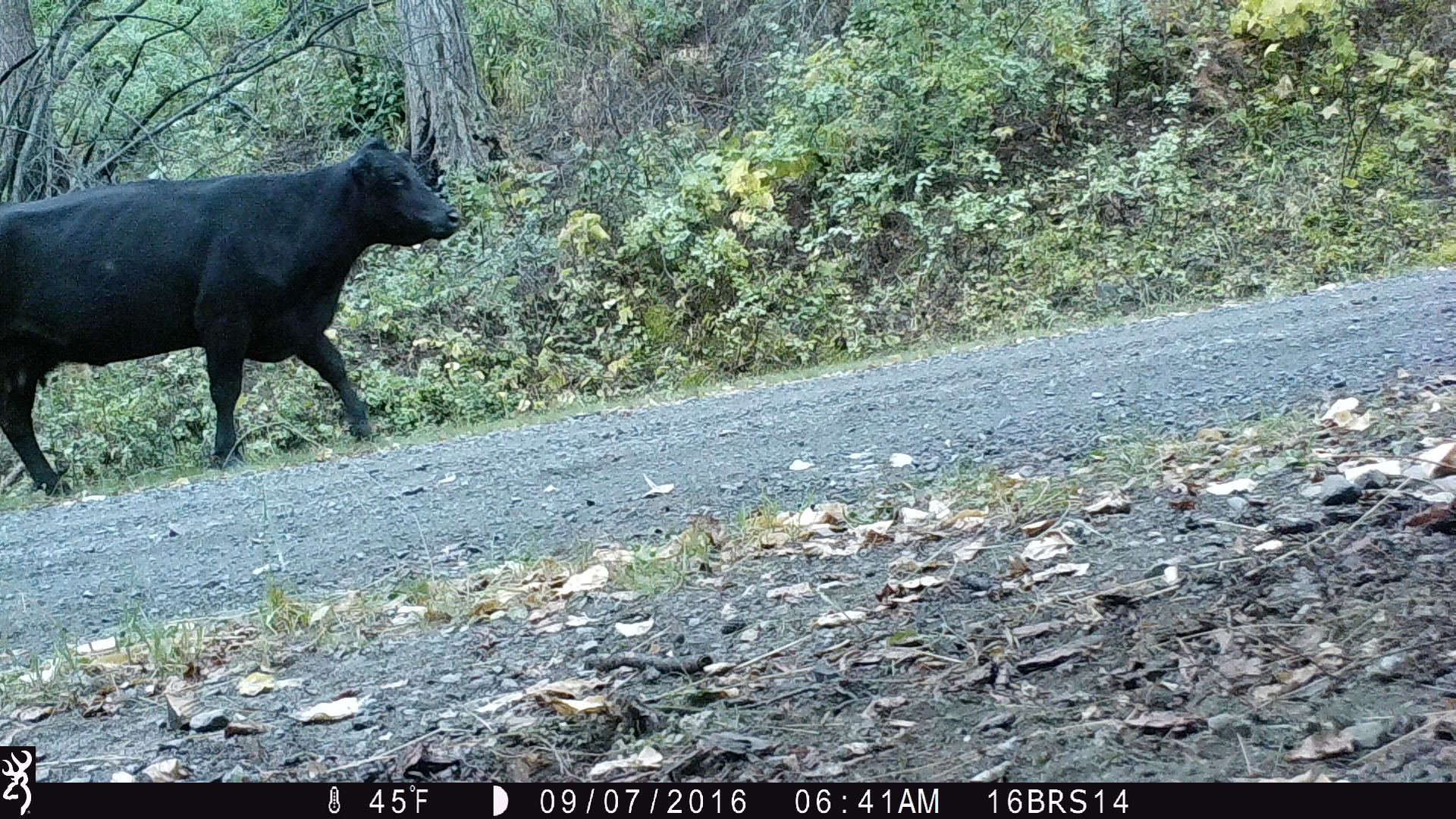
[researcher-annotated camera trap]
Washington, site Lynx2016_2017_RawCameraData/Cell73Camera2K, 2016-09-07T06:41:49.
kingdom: Animalia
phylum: Chordata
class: Mammalia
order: Artiodactyla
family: Bovidae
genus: Bos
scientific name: Bos taurus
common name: domestic cattle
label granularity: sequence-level